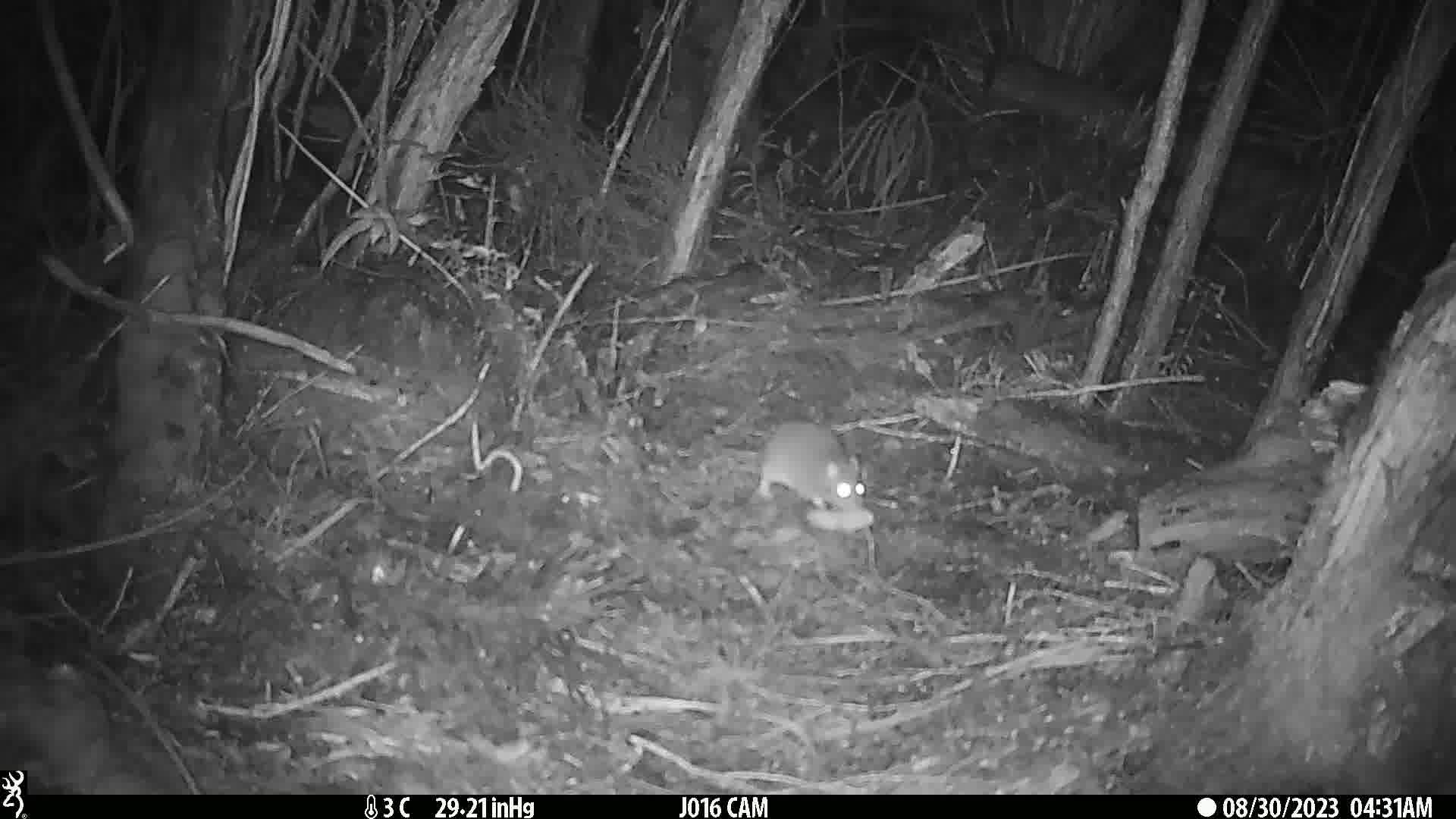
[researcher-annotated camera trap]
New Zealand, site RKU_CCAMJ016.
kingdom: Animalia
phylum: Chordata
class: Mammalia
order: Rodentia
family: Muridae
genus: Rattus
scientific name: Rattus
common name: rat